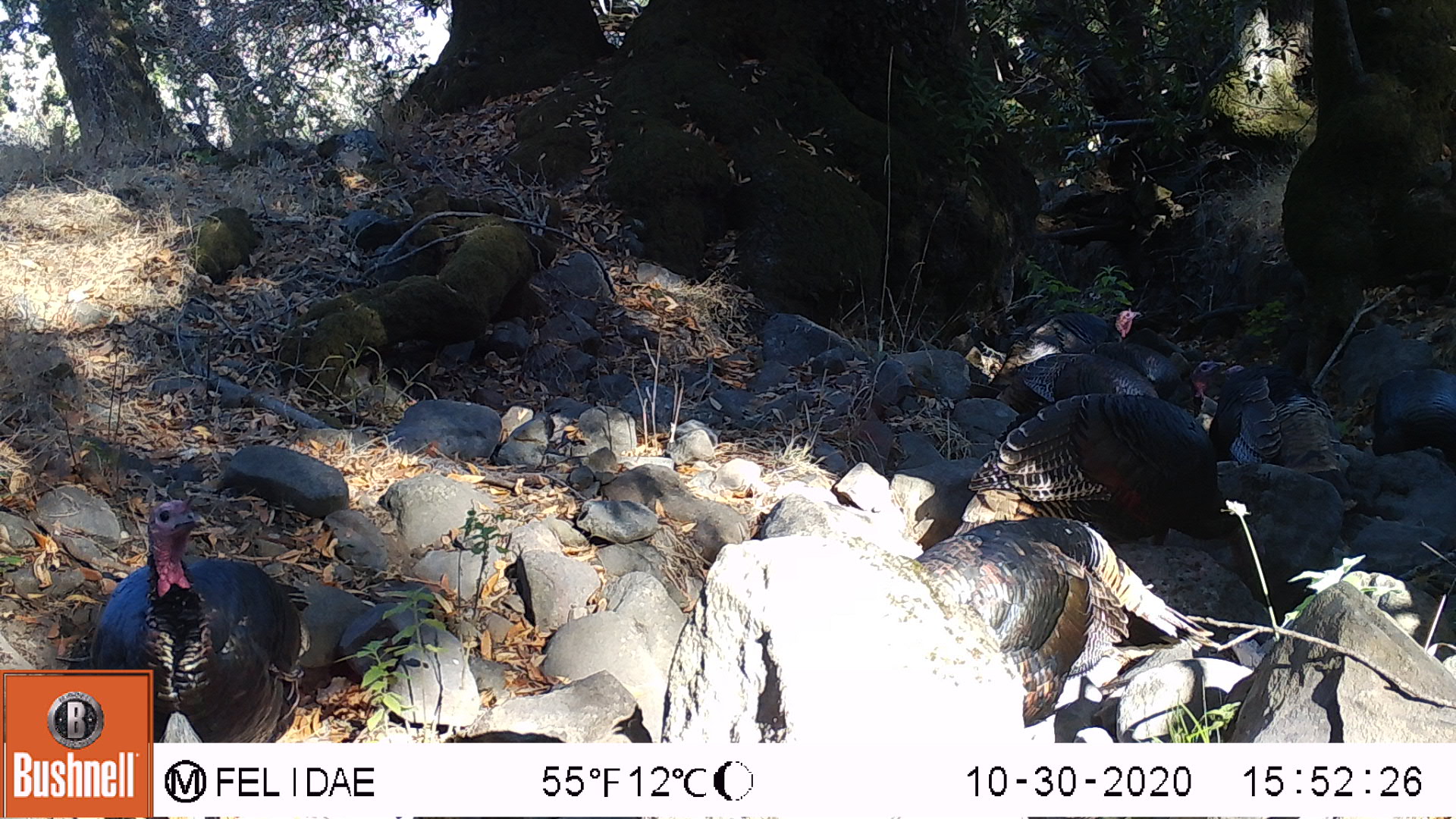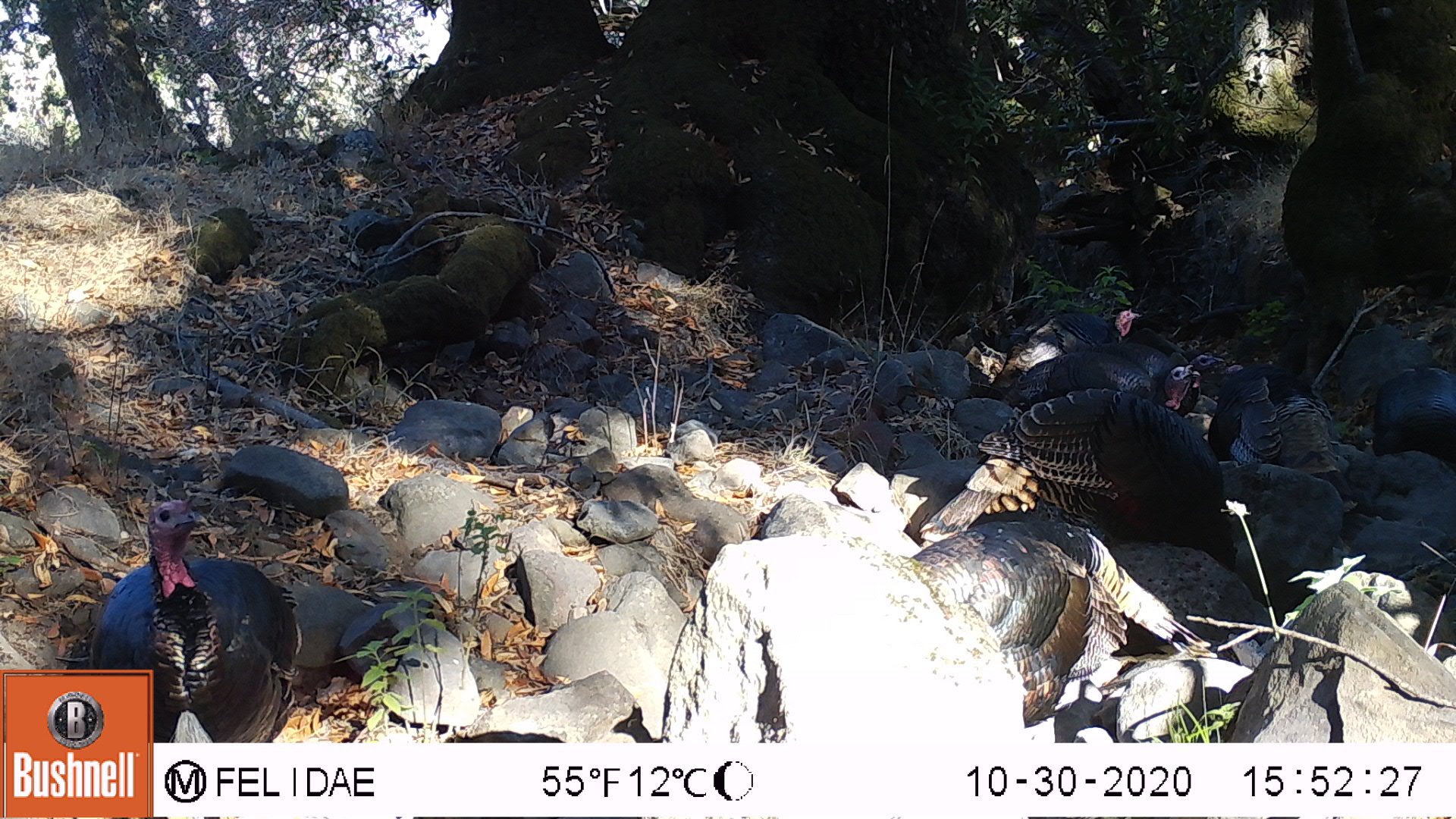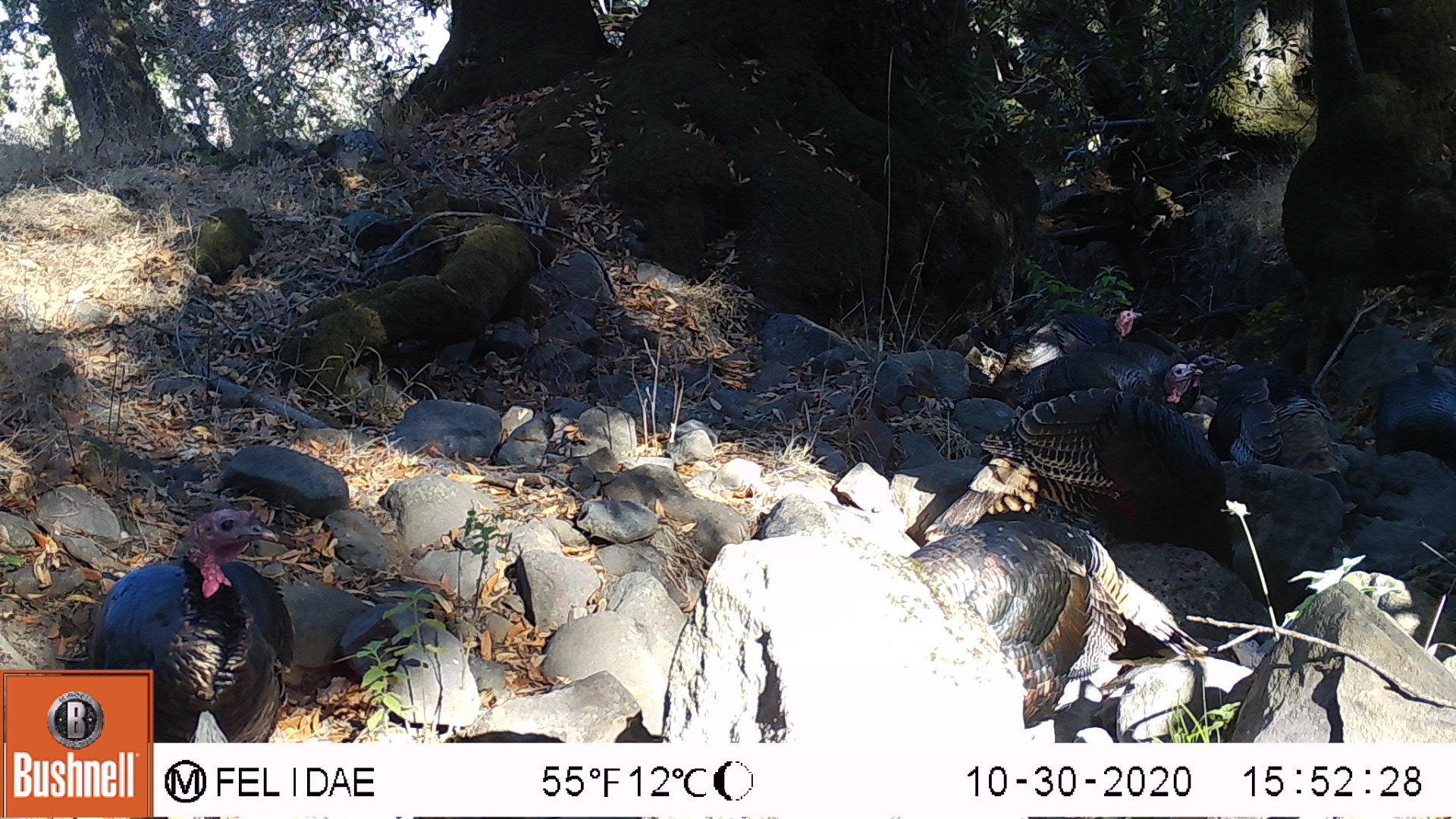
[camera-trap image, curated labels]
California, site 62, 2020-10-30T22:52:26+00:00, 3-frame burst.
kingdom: Animalia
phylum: Chordata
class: Aves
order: Galliformes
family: Phasianidae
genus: Meleagris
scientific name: Meleagris gallopavo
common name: turkey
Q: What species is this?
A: Turkey (Meleagris gallopavo).